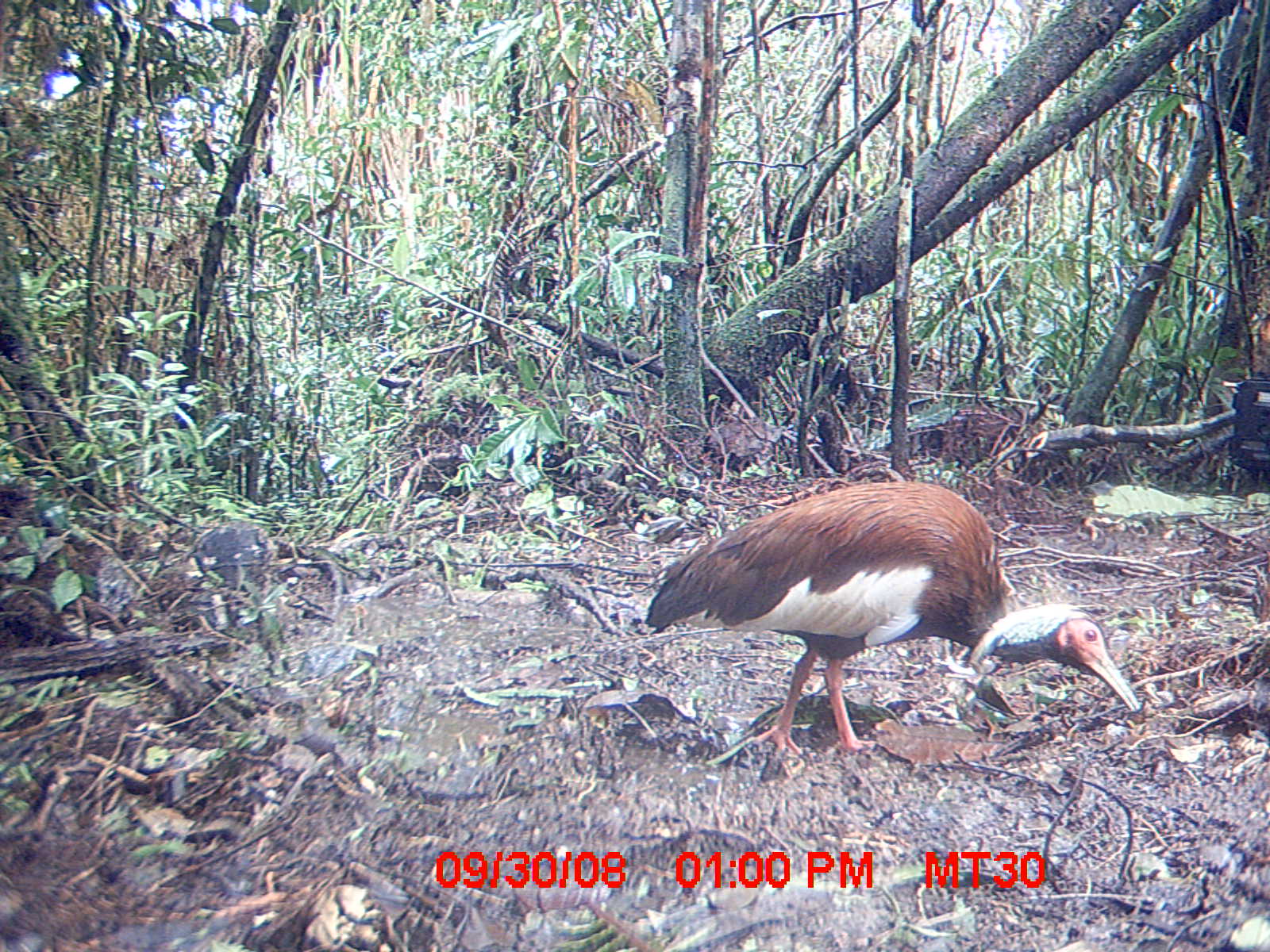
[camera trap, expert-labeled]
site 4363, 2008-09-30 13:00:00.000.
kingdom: Animalia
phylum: Chordata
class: Aves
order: Pelecaniformes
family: Threskiornithidae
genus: Lophotibis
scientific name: Lophotibis cristata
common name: madagascan ibis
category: lophotibis cristataa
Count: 1.